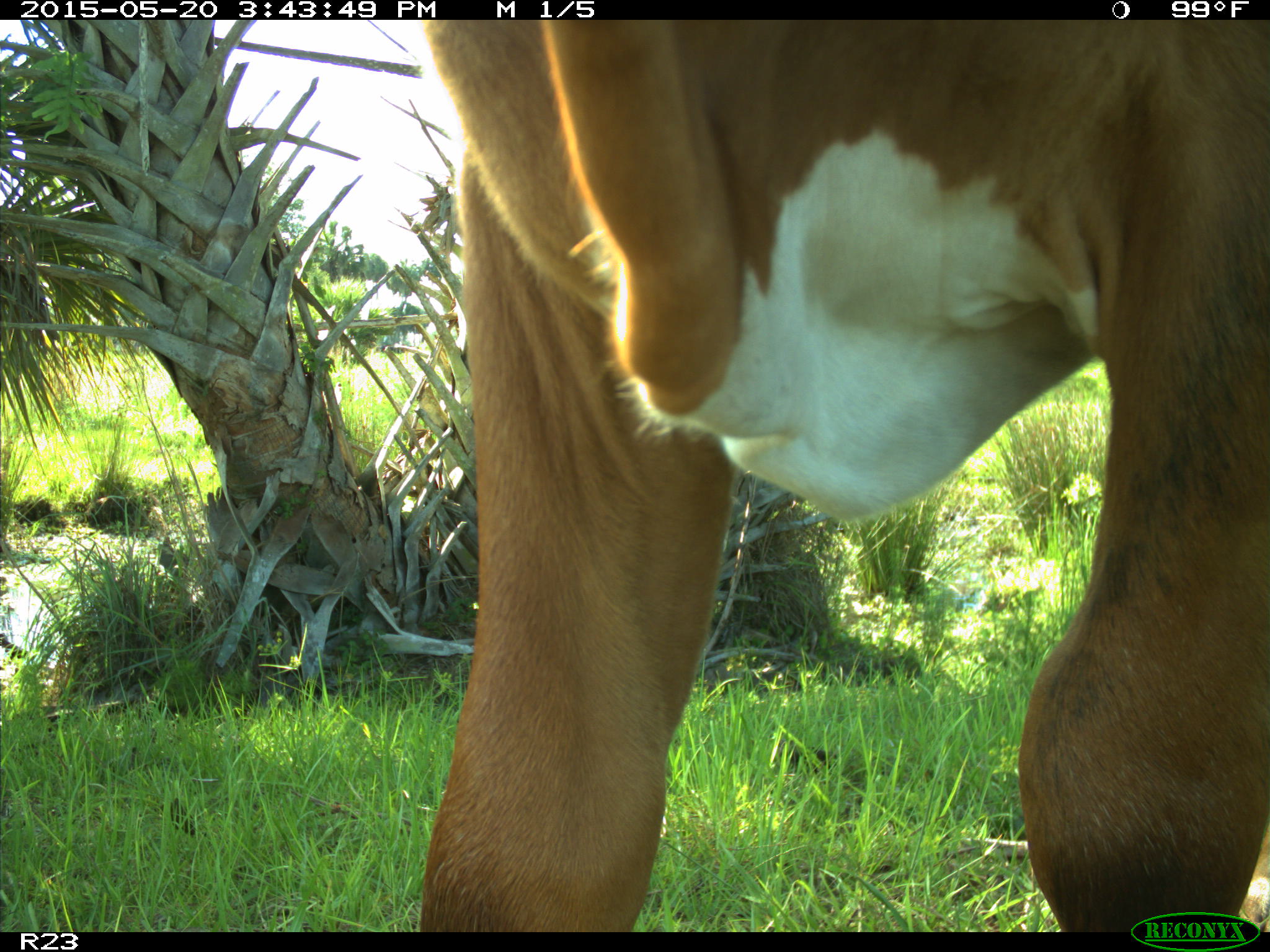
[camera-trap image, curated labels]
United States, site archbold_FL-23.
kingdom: Animalia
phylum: Chordata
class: Mammalia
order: Artiodactyla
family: Bovidae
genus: Bos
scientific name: Bos taurus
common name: domestic cow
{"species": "Bos taurus (domestic cow)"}